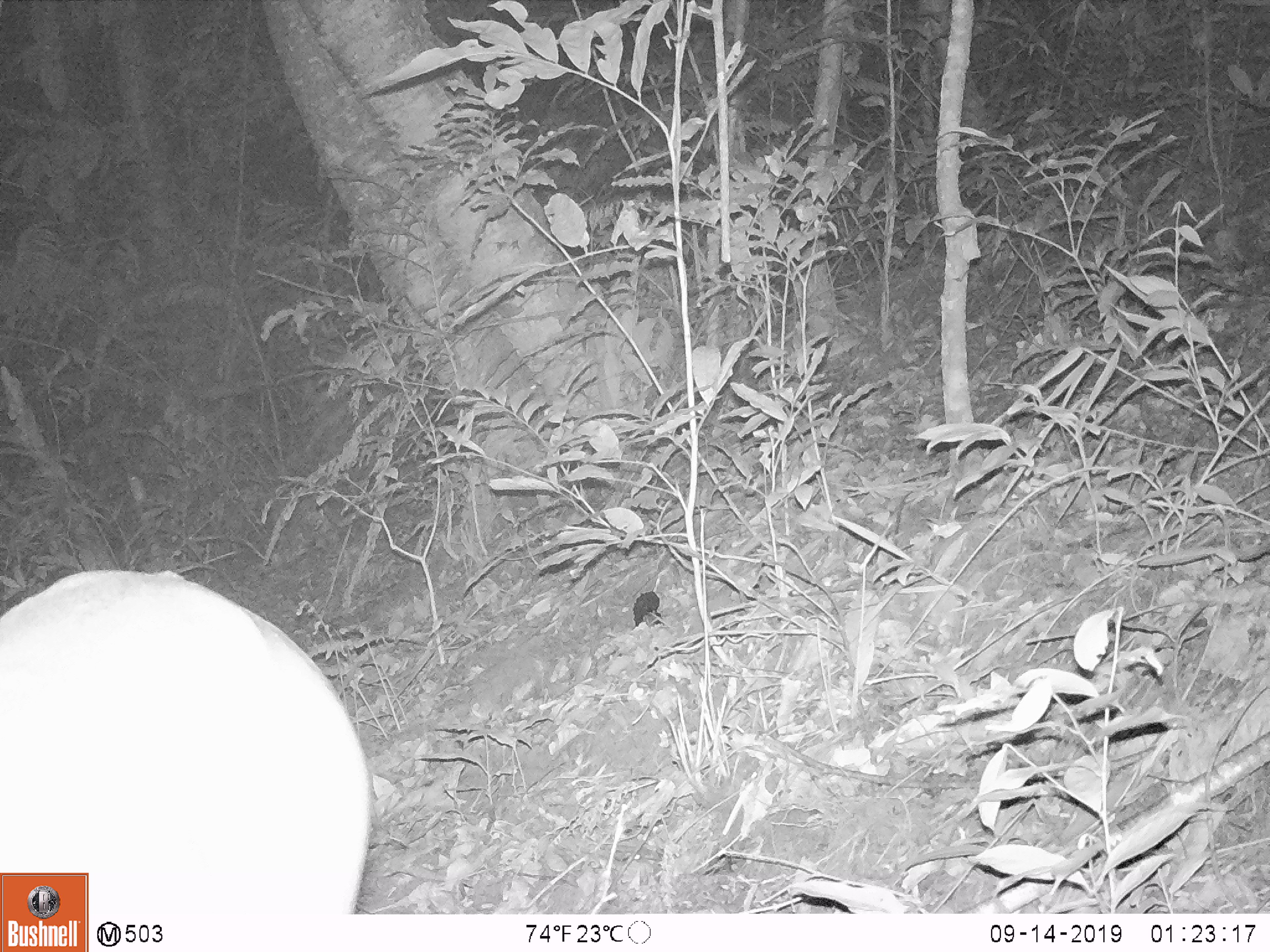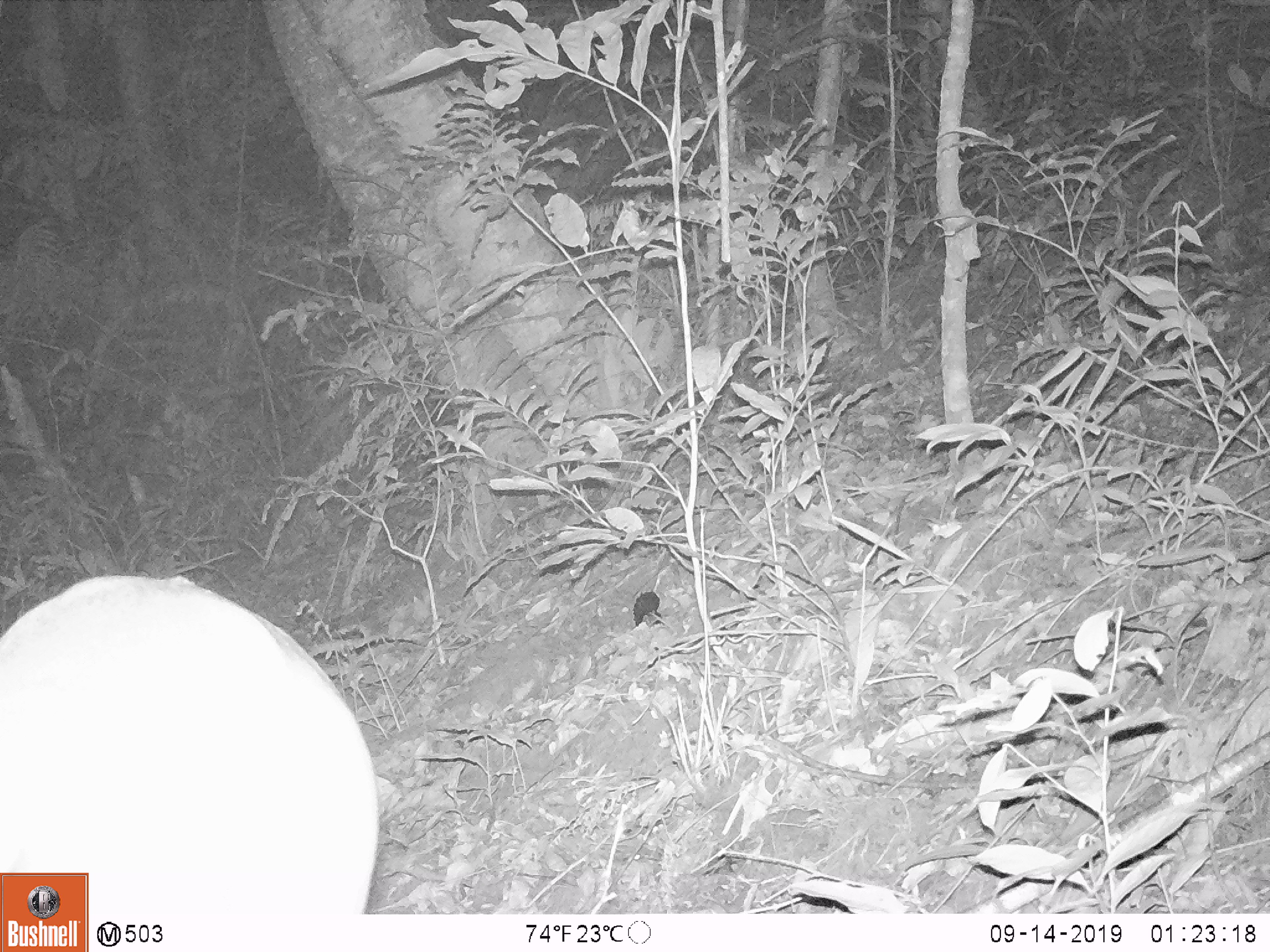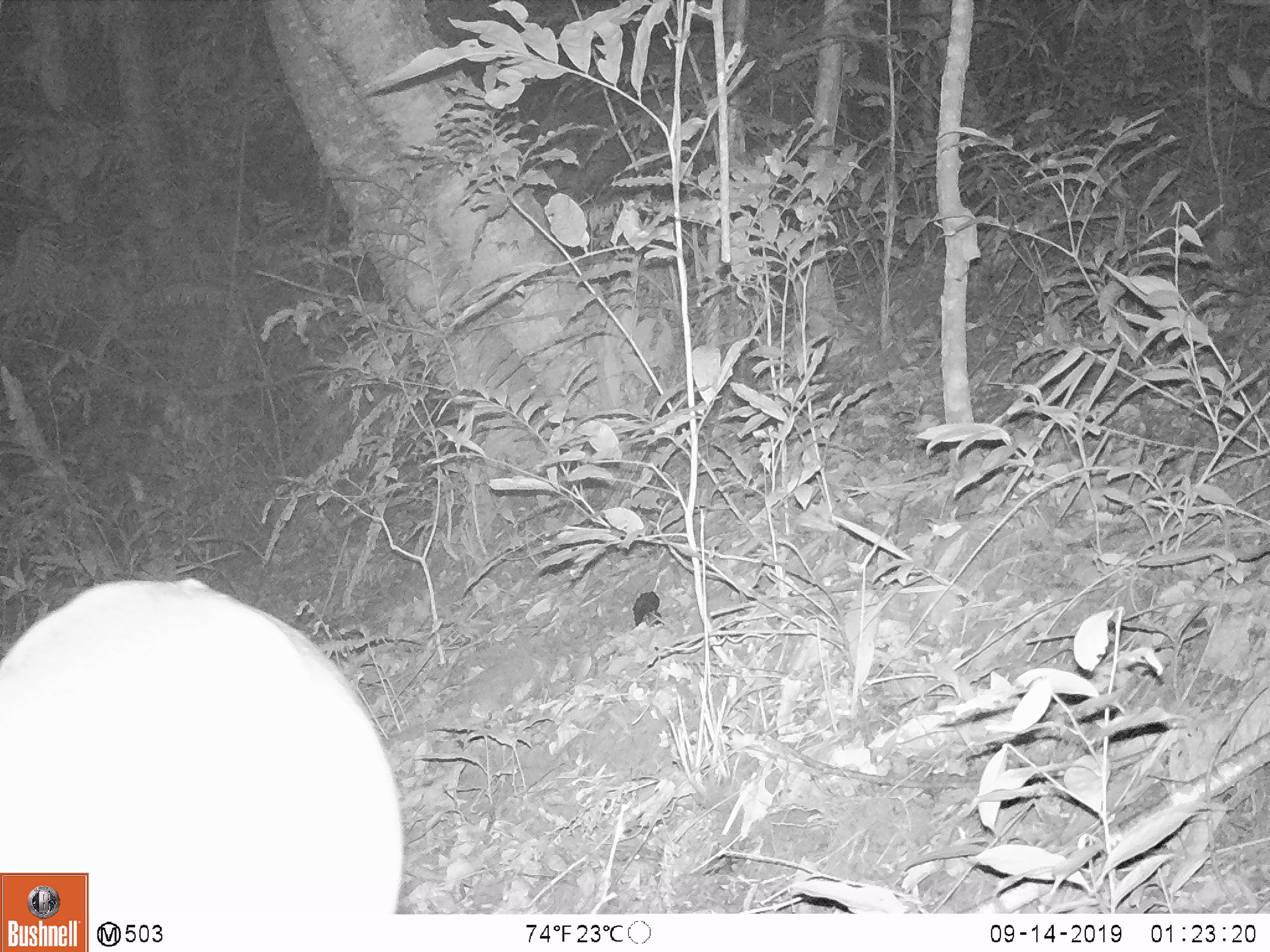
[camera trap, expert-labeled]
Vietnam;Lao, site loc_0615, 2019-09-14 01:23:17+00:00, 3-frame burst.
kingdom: Animalia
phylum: Chordata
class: Mammalia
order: Artiodactyla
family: Cervidae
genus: Muntiacus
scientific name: Muntiacus muntjak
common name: red muntjac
Red muntjac (Muntiacus muntjak). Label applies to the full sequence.